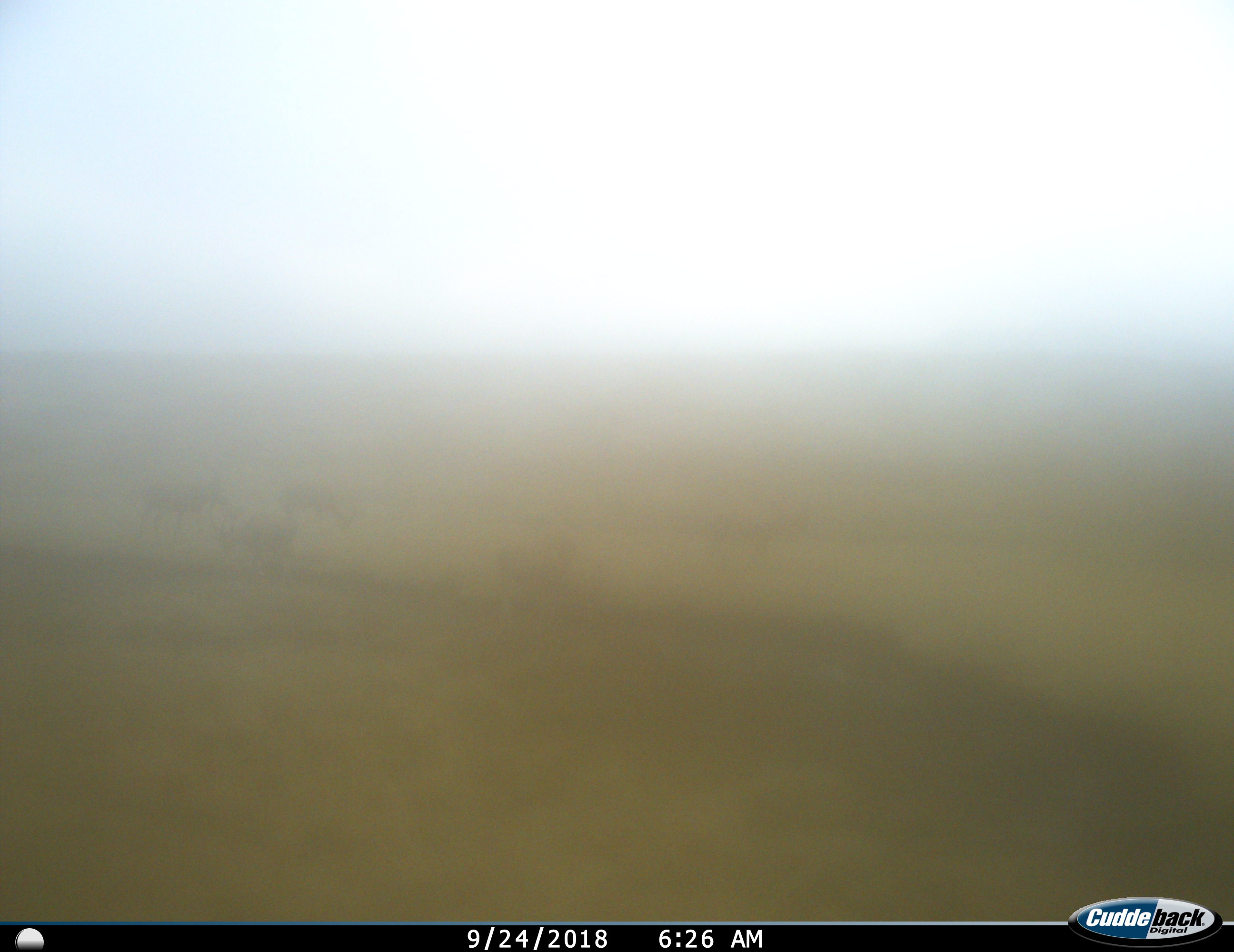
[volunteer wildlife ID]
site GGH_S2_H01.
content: unidentified animal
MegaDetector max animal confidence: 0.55